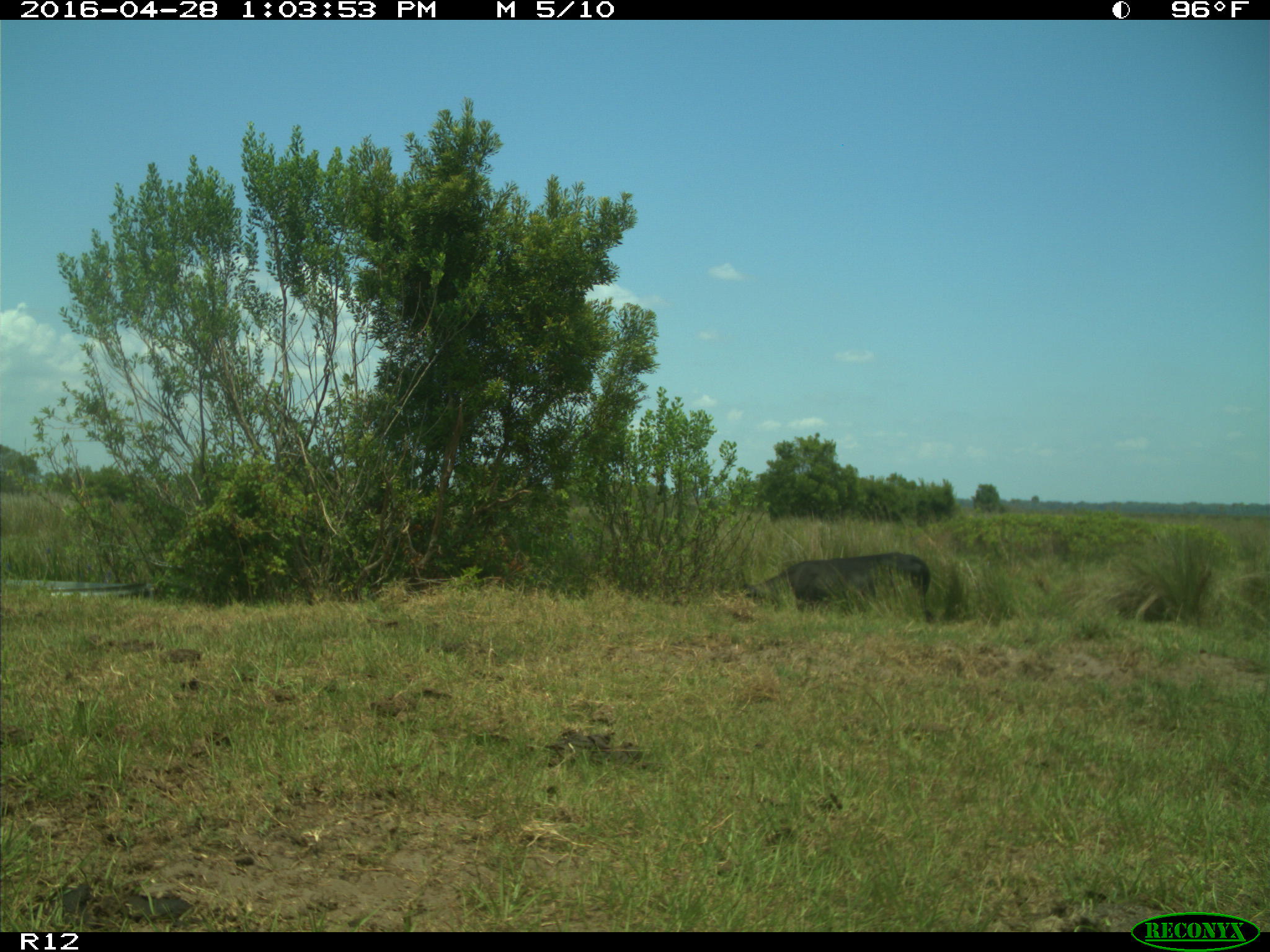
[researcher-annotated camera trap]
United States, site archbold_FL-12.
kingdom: Animalia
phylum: Chordata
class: Mammalia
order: Artiodactyla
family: Bovidae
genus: Bos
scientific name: Bos taurus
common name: domestic cow